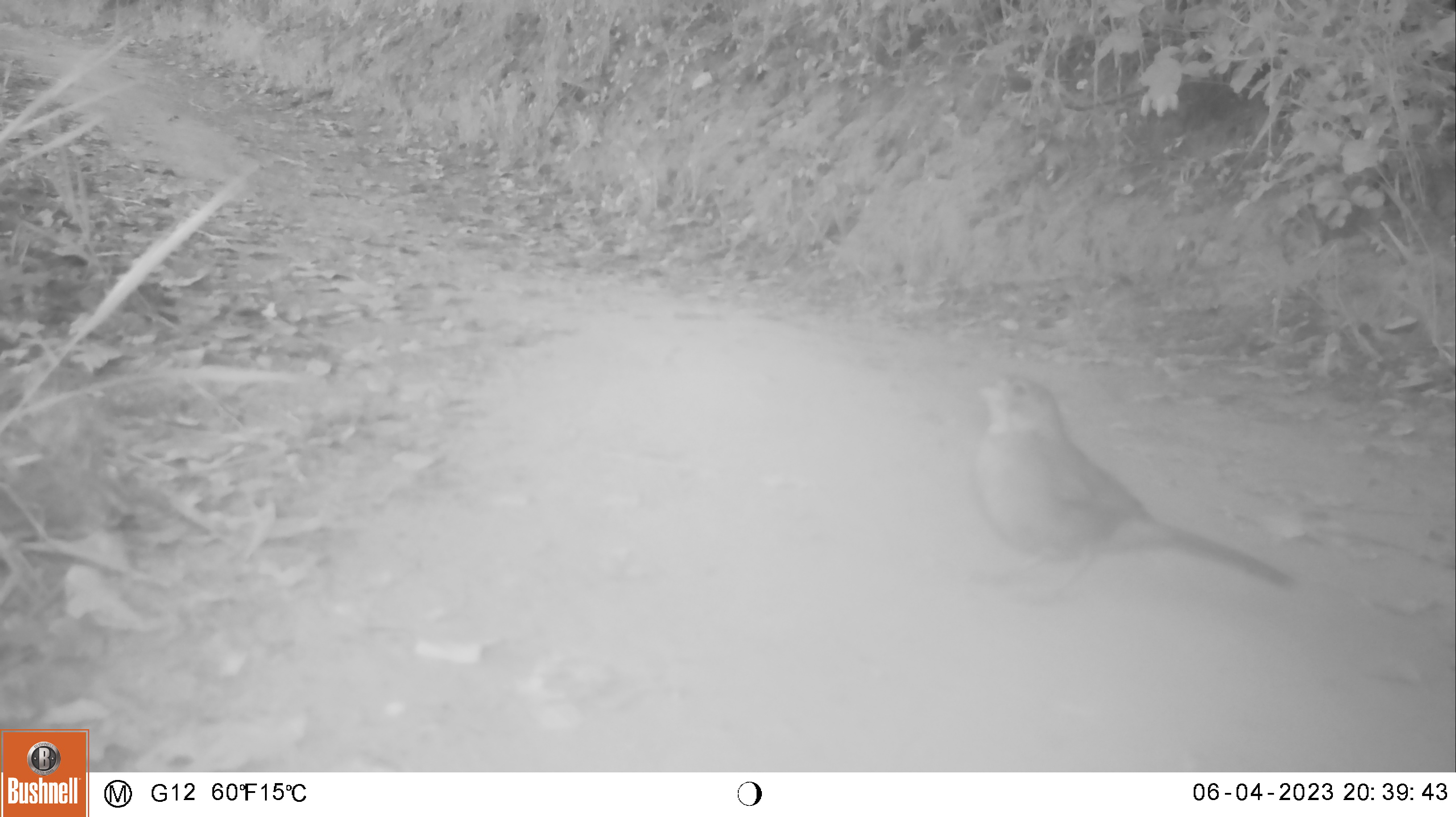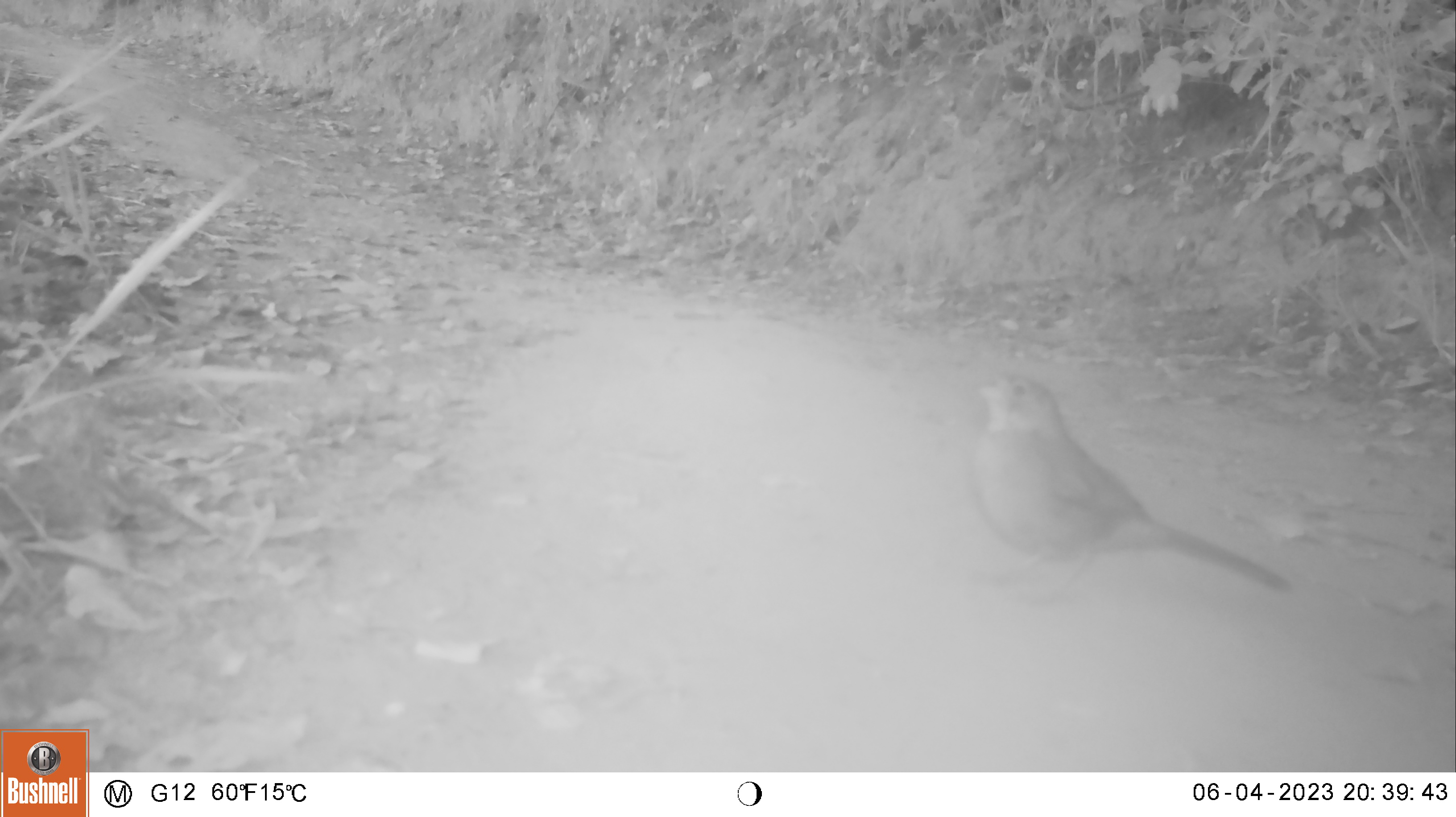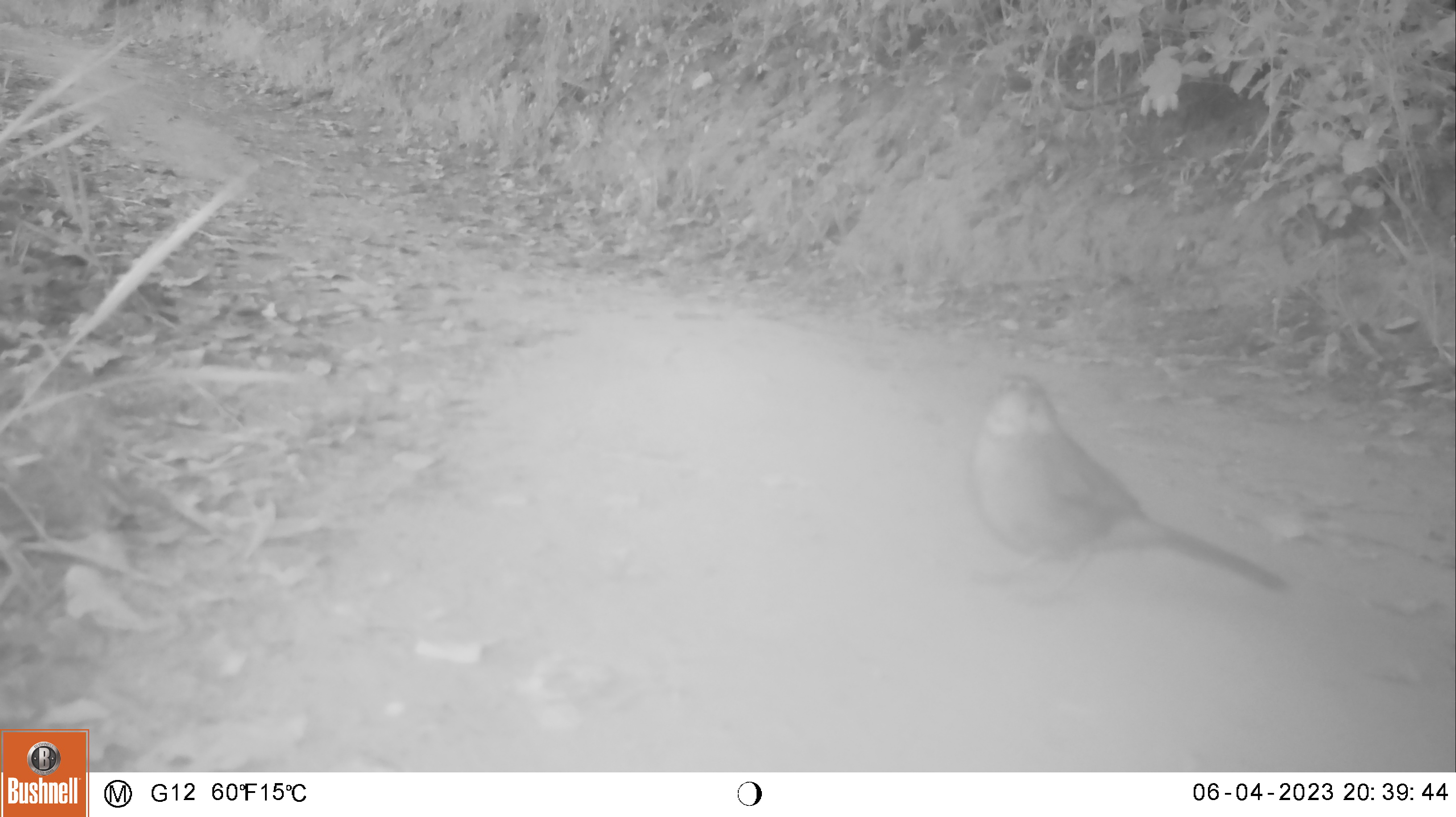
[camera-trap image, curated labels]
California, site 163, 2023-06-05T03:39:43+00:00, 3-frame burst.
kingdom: Animalia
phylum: Chordata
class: Aves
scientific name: Aves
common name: bird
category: unknown bird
Unknown bird (bird) (Aves).